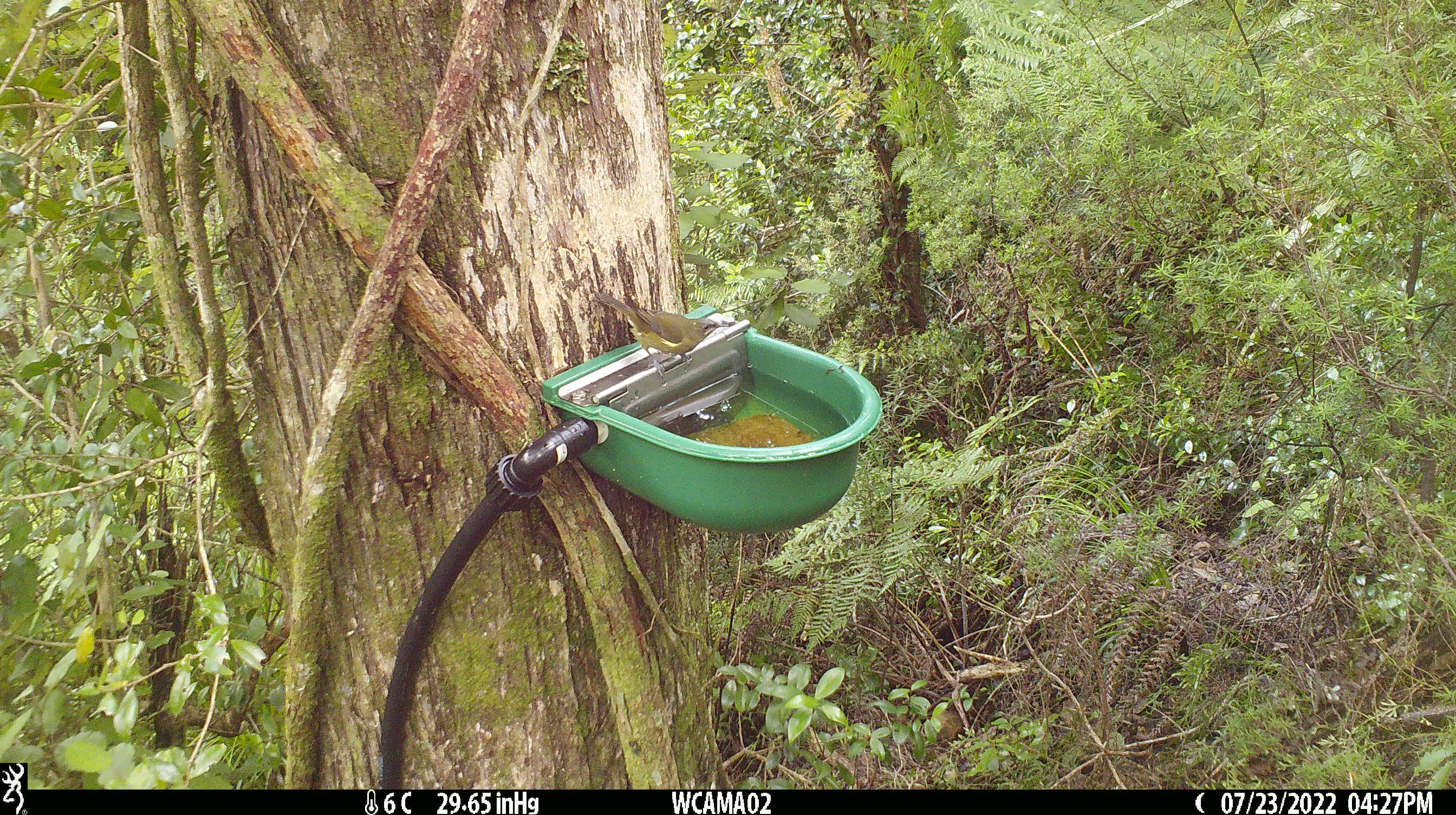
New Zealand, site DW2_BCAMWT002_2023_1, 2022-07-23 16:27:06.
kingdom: Animalia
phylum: Chordata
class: Aves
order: Passeriformes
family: Meliphagidae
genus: Anthornis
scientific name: Anthornis melanura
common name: new zealand bellbird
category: bellbird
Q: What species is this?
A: Bellbird (new zealand bellbird) (Anthornis melanura).